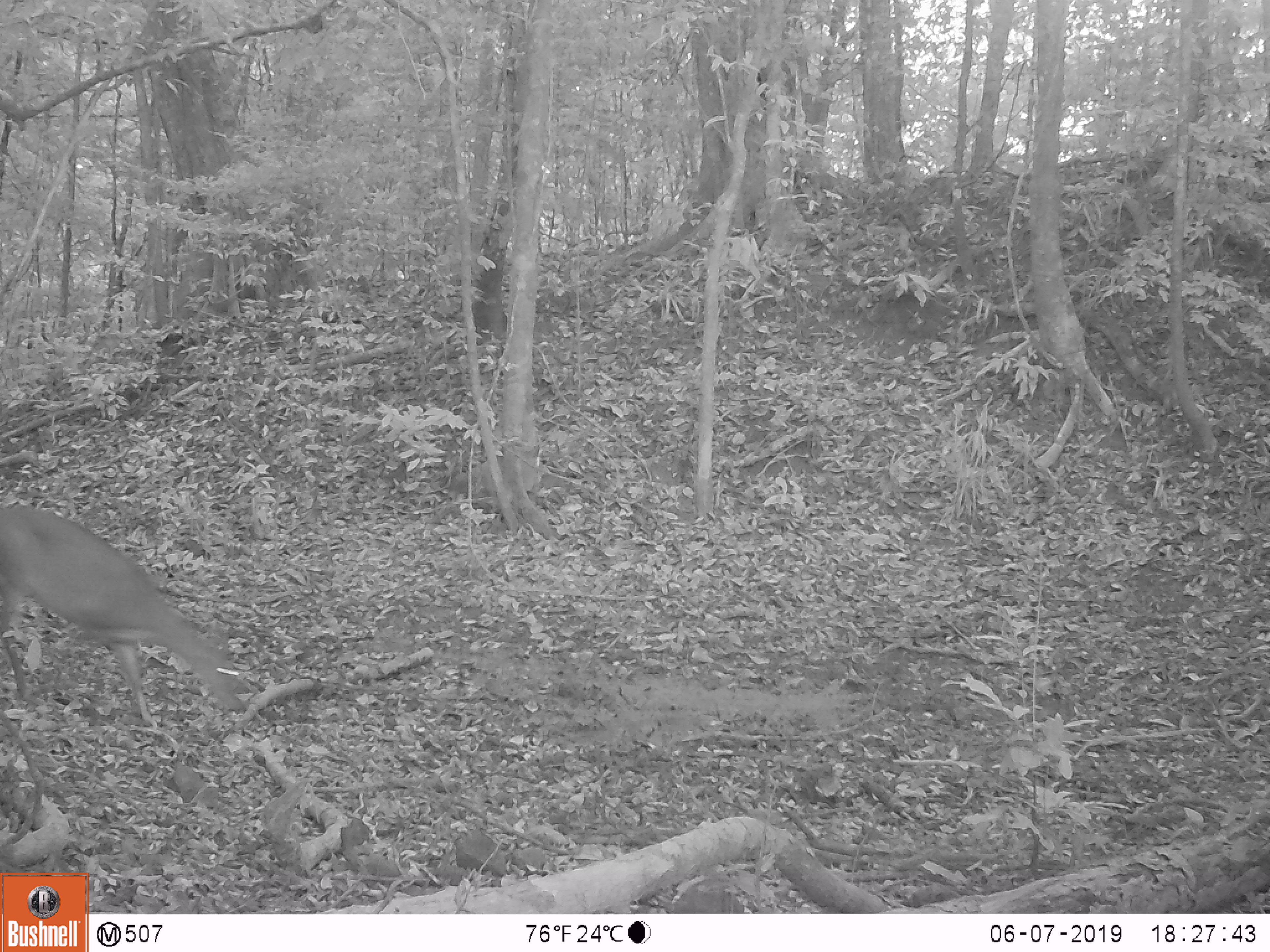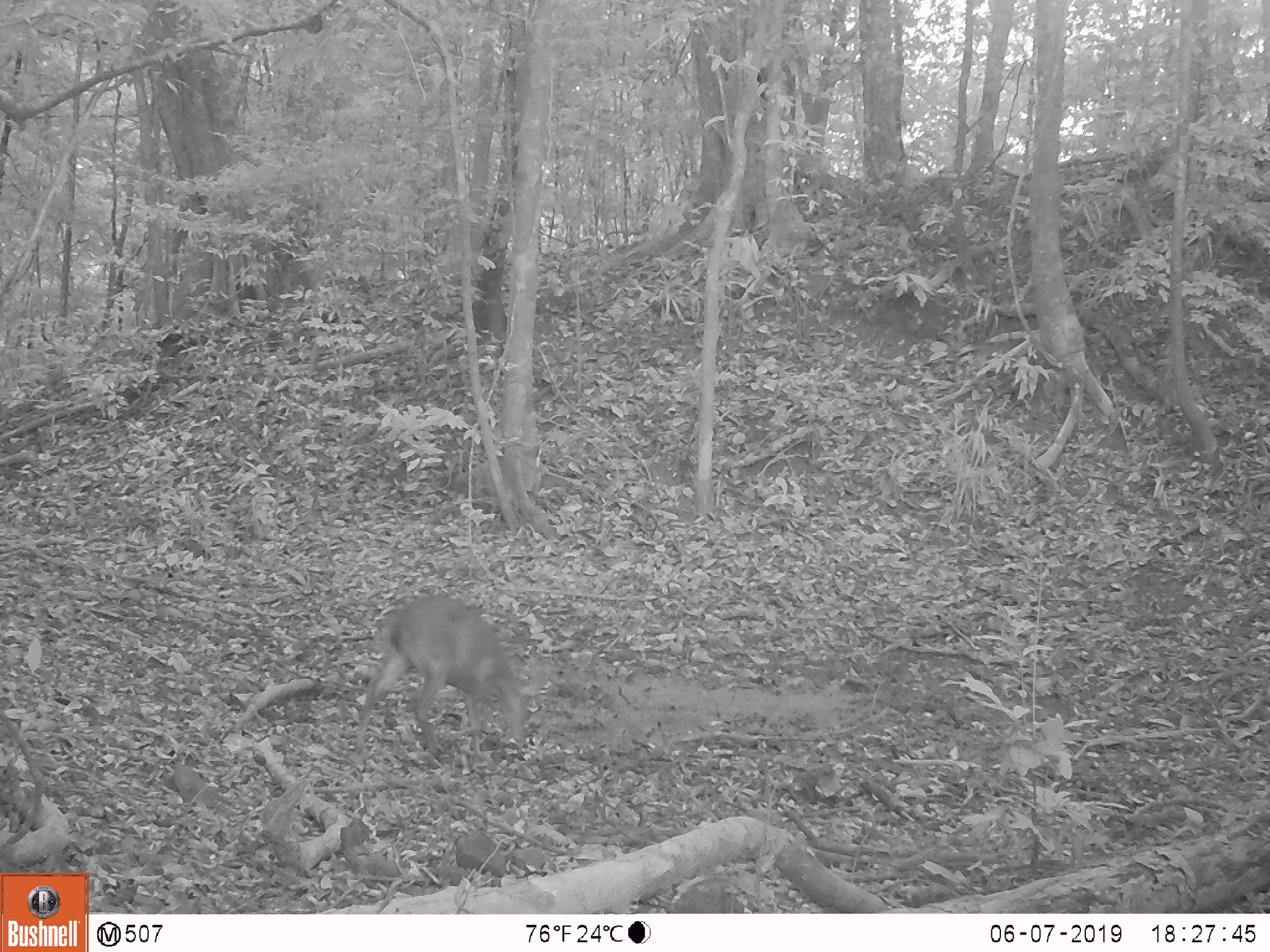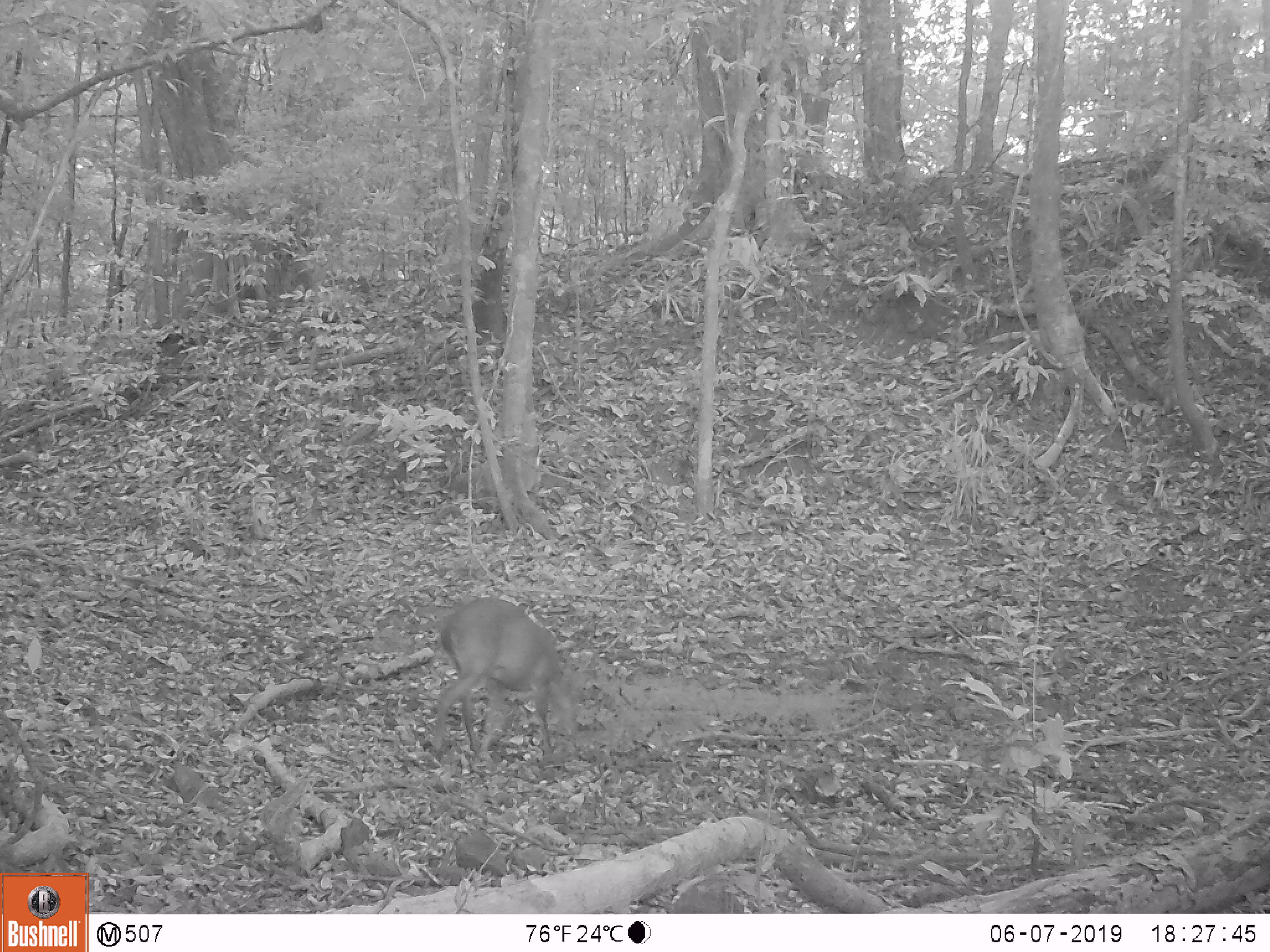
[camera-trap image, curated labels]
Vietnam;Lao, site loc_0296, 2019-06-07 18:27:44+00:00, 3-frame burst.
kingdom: Animalia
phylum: Chordata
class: Mammalia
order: Artiodactyla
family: Cervidae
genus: Muntiacus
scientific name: Muntiacus vuquangensis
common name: large-antlered muntjac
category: large antlered muntjac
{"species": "large antlered muntjac (large-antlered muntjac) (Muntiacus vuquangensis)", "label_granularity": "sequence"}